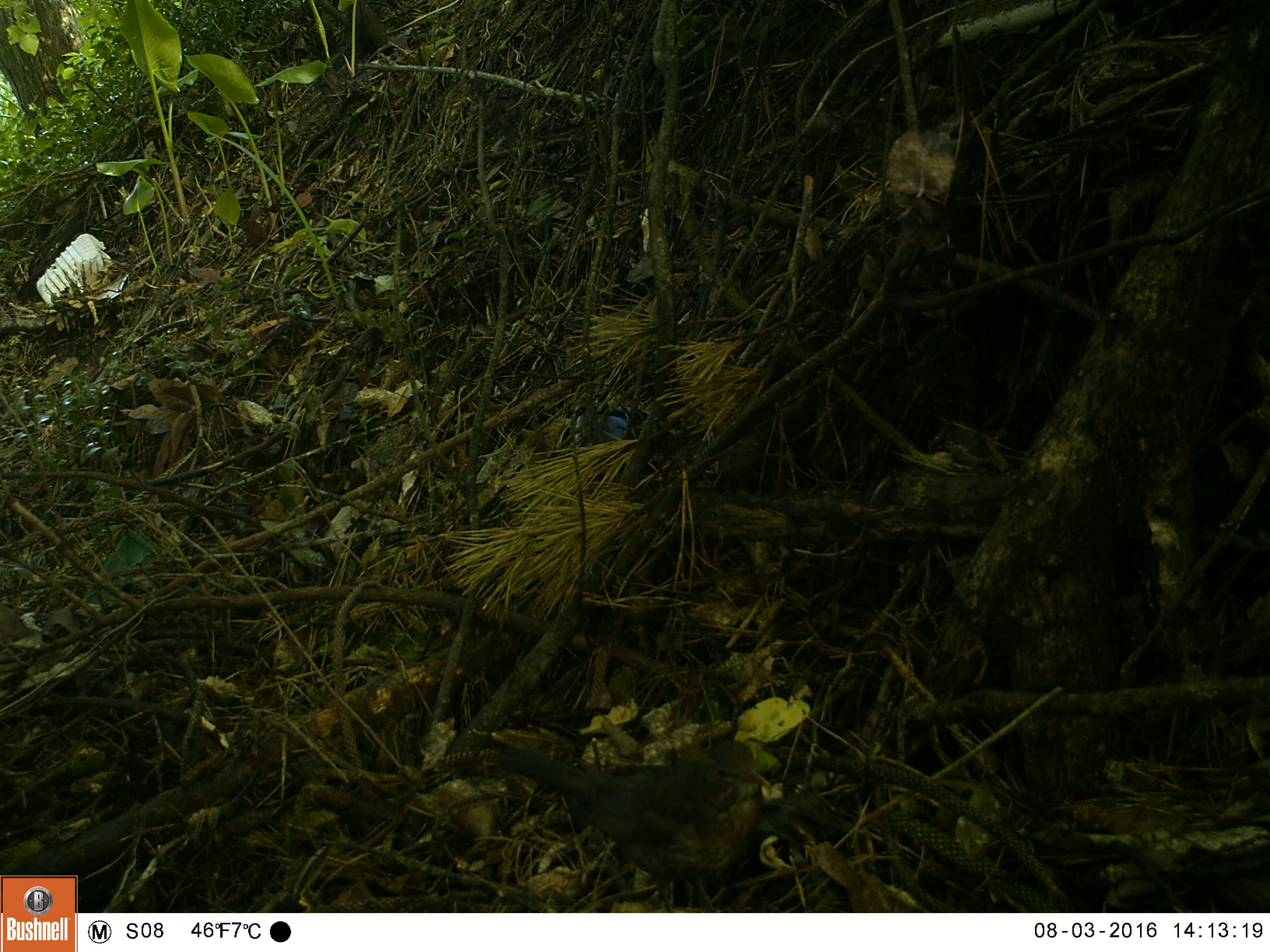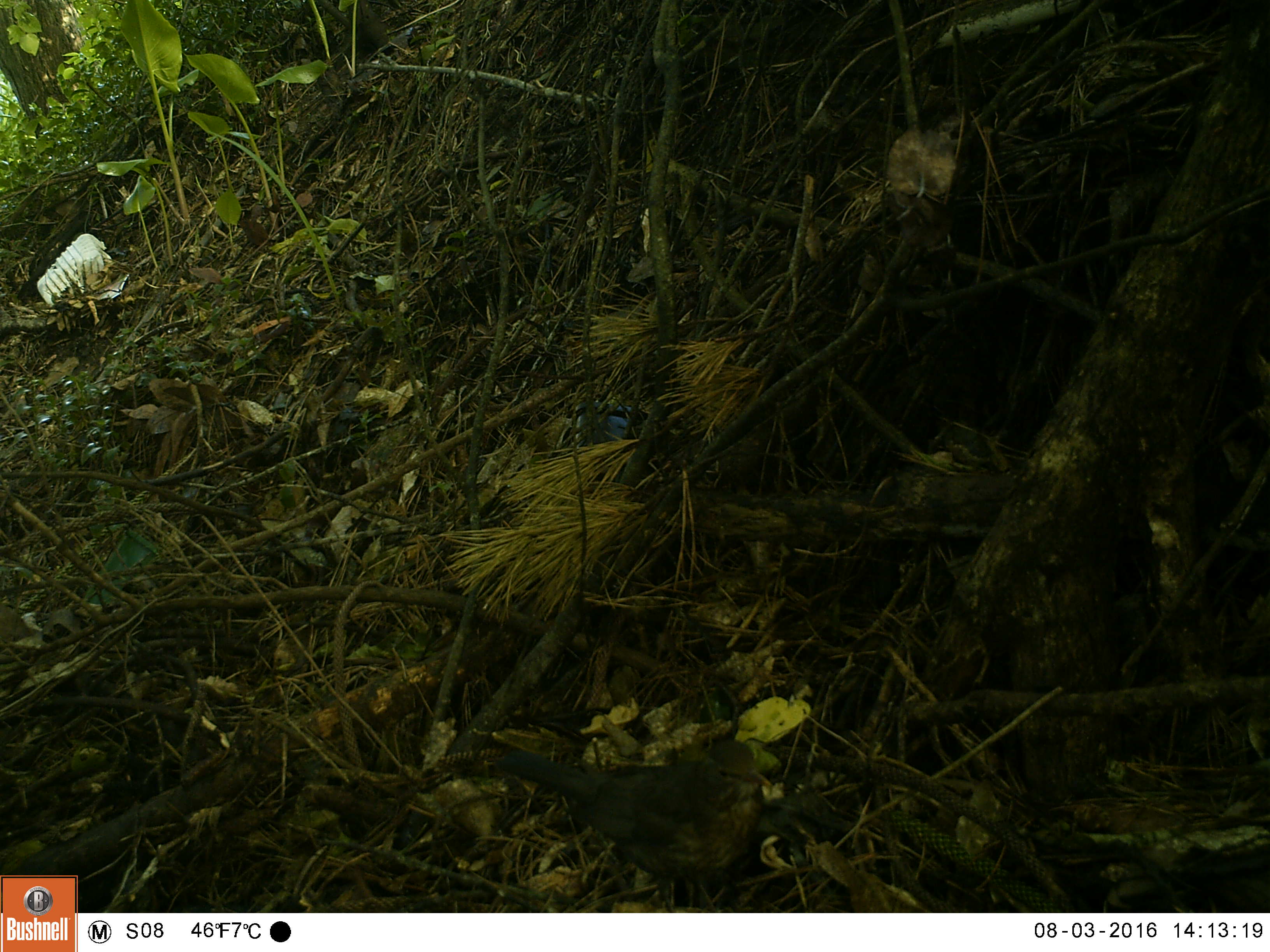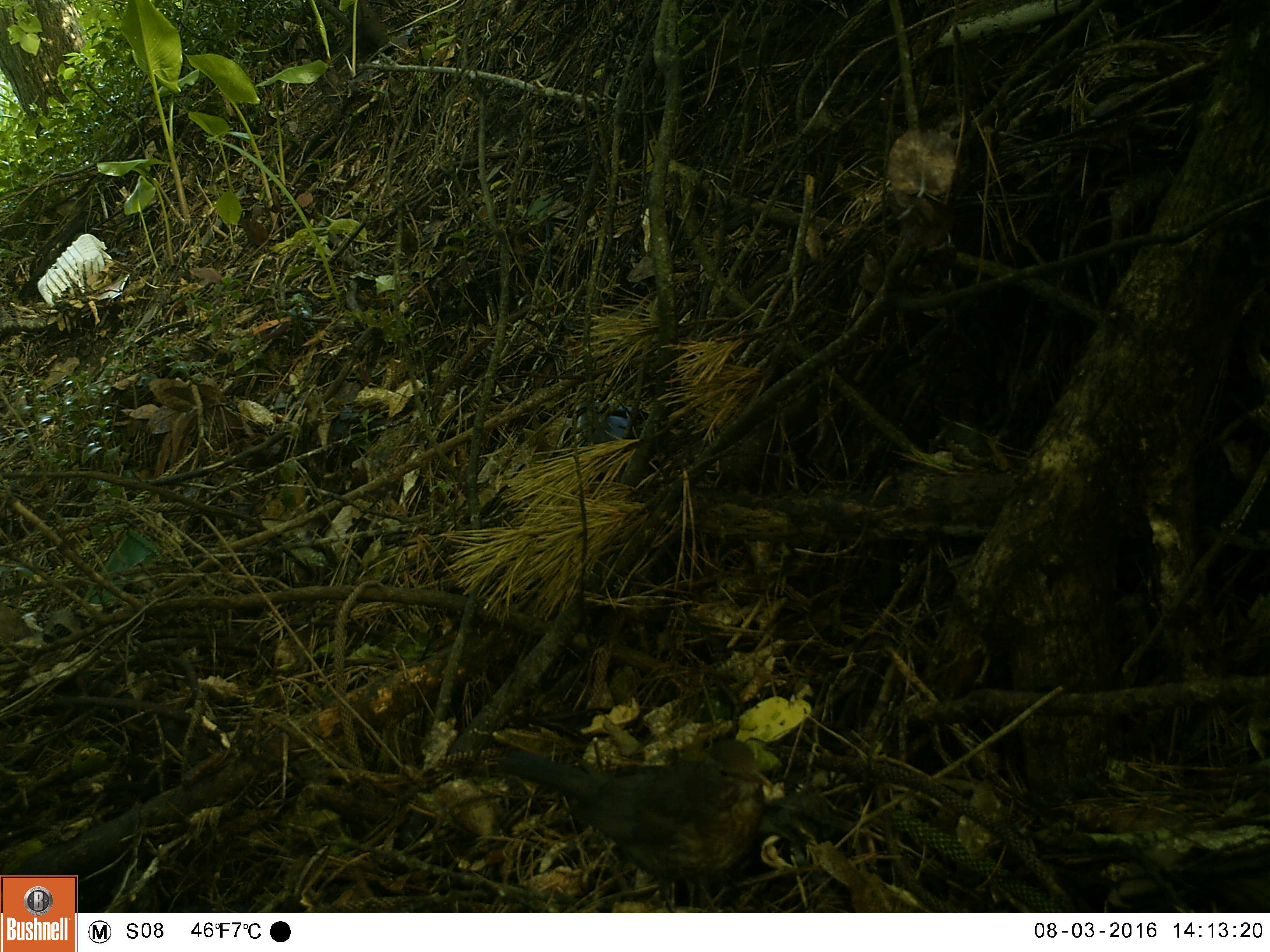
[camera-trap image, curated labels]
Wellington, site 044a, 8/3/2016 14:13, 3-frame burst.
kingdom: Animalia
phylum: Chordata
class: Aves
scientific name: Aves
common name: bird